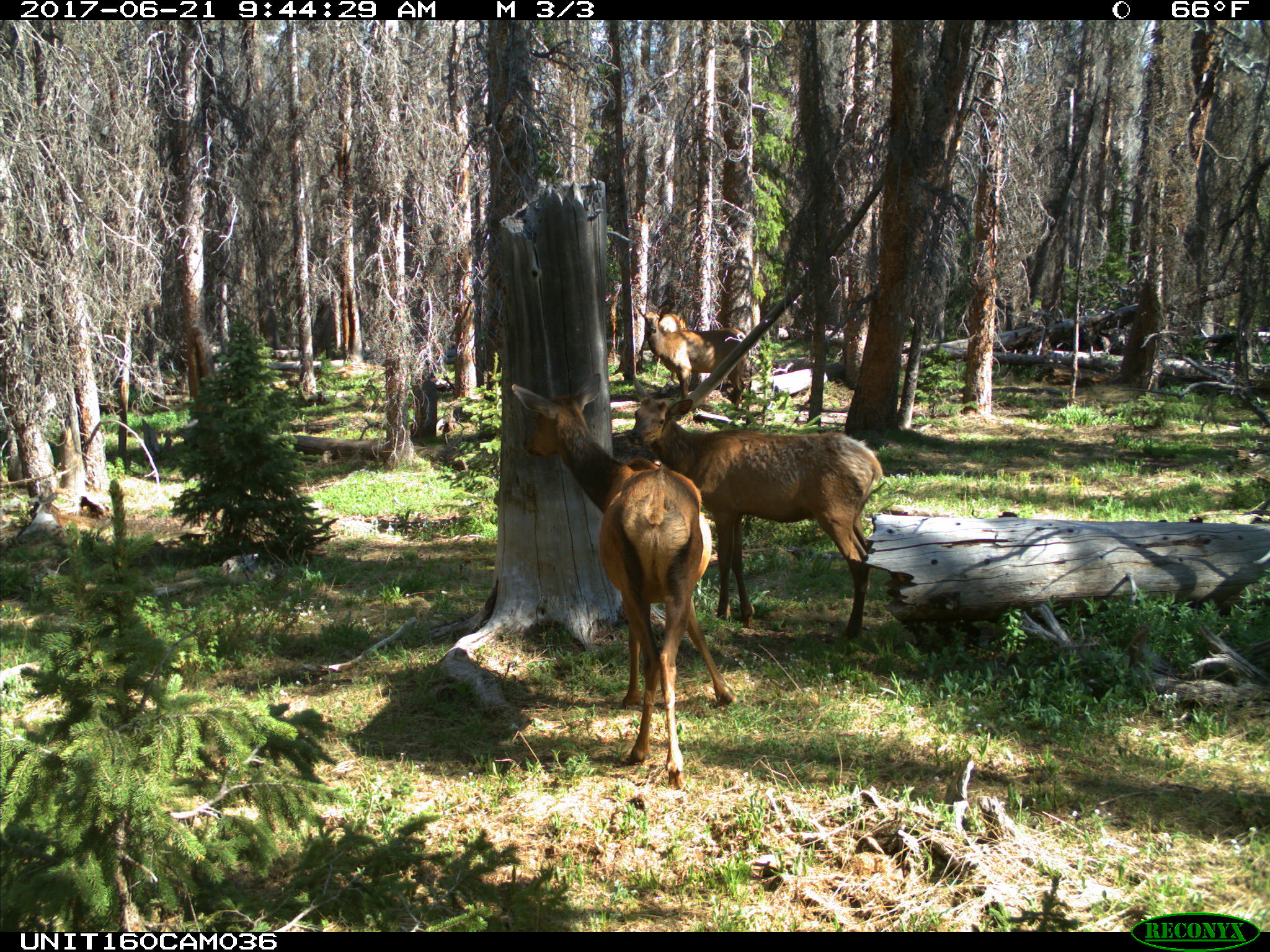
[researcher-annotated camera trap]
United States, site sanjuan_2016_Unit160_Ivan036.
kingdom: Animalia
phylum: Chordata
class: Mammalia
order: Artiodactyla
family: Cervidae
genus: Cervus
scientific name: Cervus elaphus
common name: red deer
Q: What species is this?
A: Cervus elaphus (red deer).